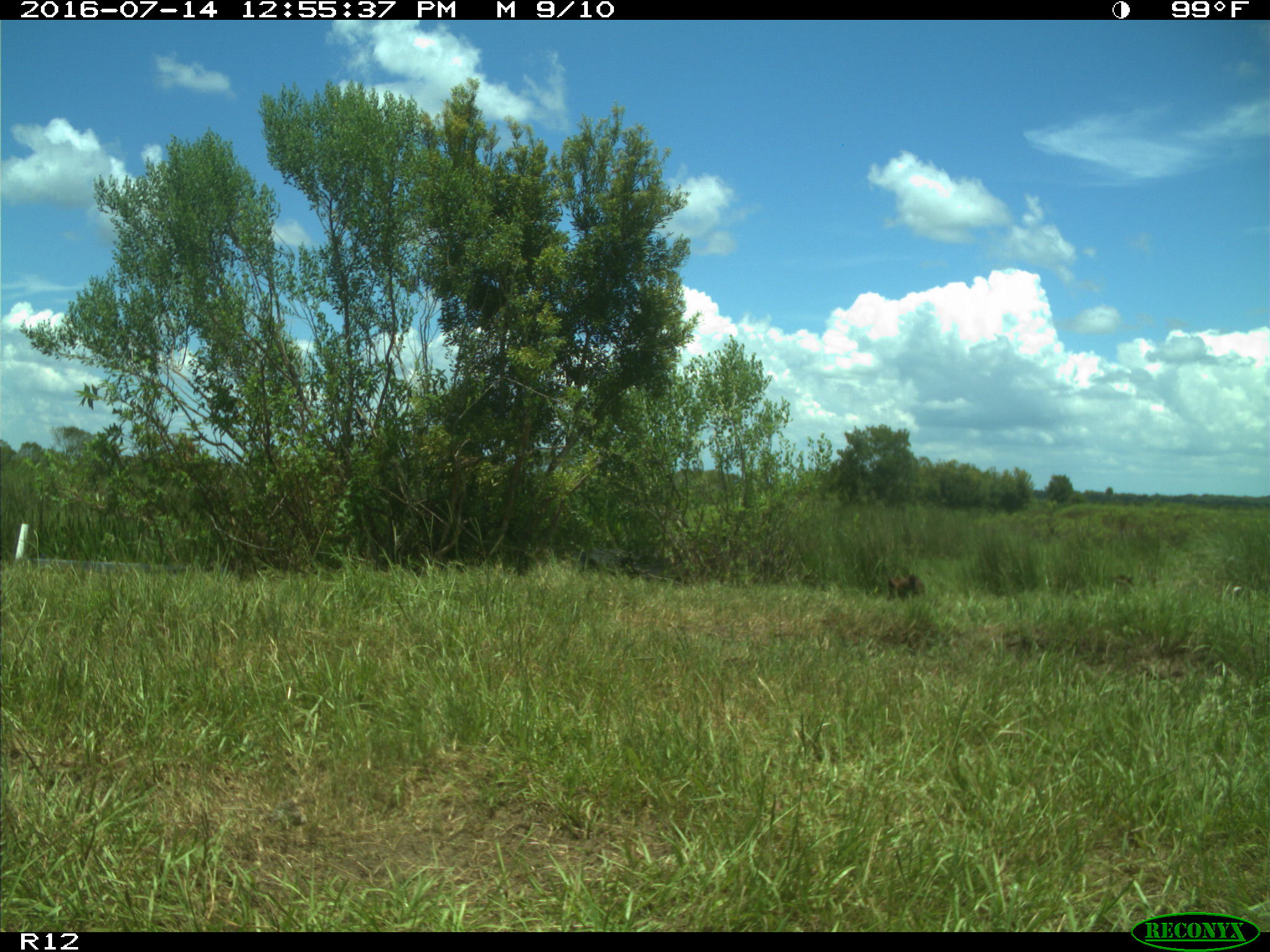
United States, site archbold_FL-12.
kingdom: Animalia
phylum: Chordata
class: Mammalia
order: Artiodactyla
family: Bovidae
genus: Bos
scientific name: Bos taurus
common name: domestic cow